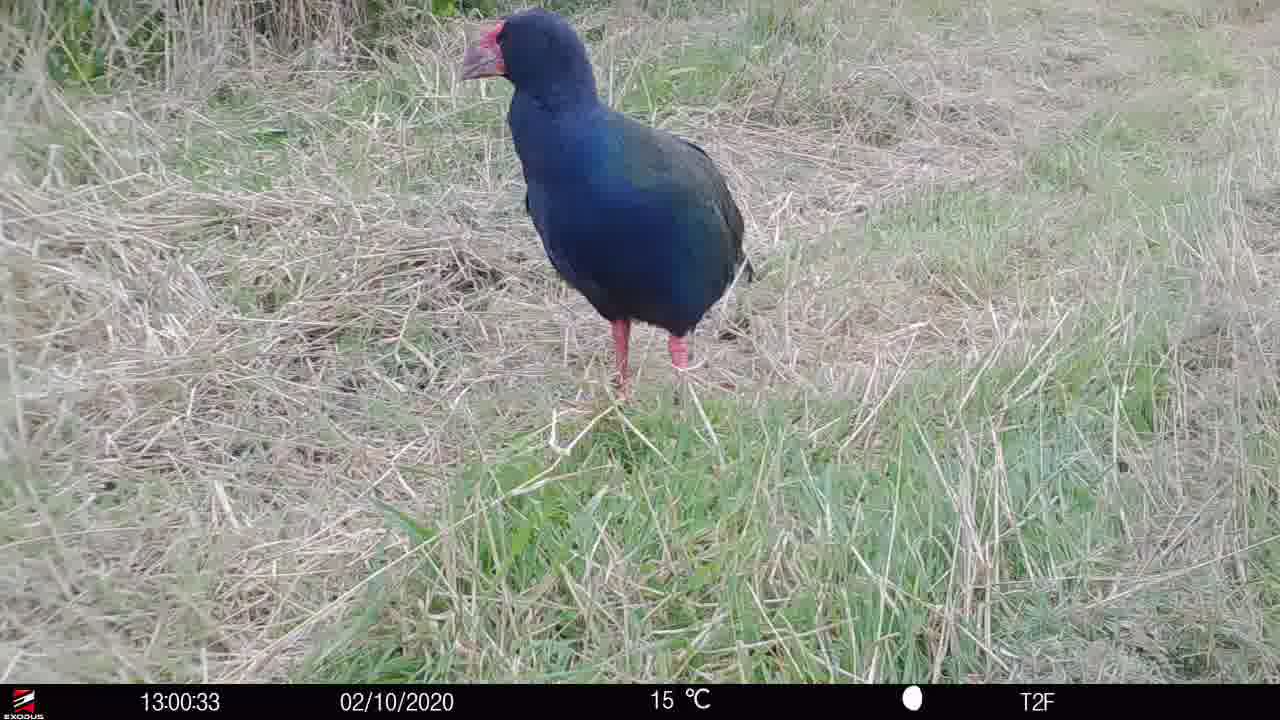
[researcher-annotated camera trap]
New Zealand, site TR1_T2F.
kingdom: Animalia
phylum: Chordata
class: Aves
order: Gruiformes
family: Rallidae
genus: Porphyrio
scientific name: Porphyrio mantelli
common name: takahe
Takahe (Porphyrio mantelli).